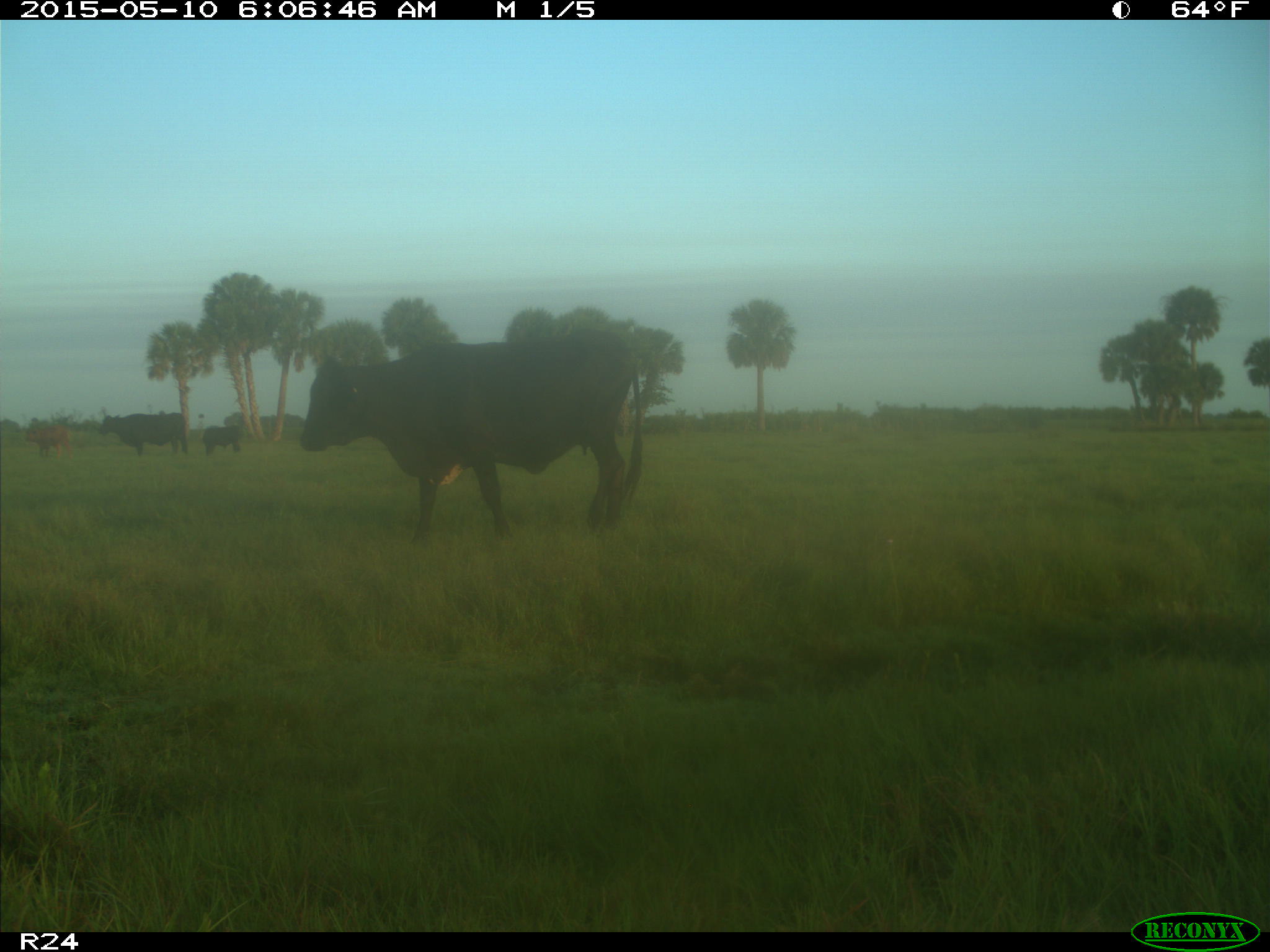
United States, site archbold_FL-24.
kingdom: Animalia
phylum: Chordata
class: Mammalia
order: Artiodactyla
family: Bovidae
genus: Bos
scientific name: Bos taurus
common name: domestic cow